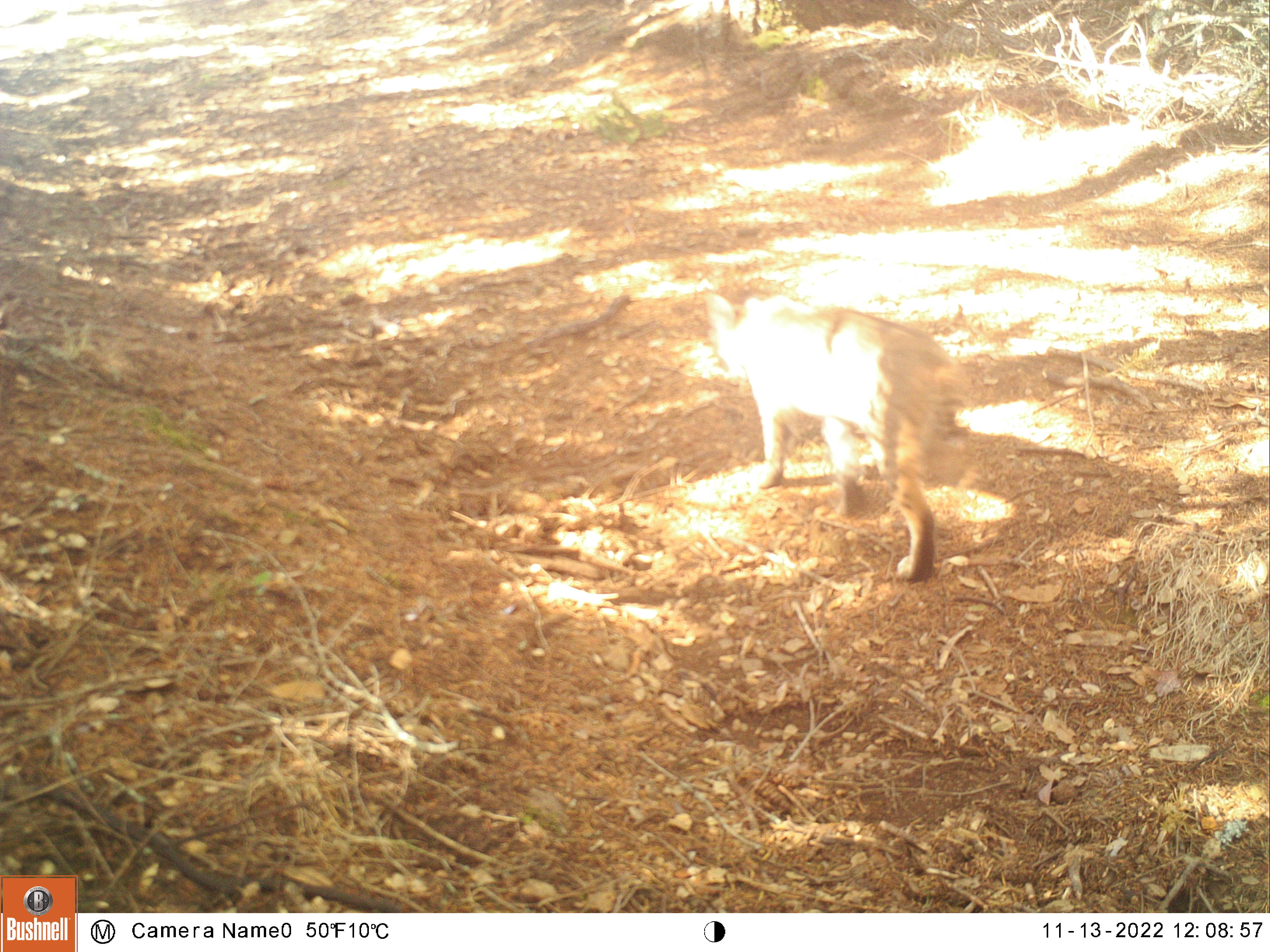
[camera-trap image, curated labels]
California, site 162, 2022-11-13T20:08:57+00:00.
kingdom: Animalia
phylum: Chordata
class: Mammalia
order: Carnivora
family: Felidae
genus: Lynx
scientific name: Lynx rufus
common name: bobcat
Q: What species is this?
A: Bobcat (Lynx rufus).